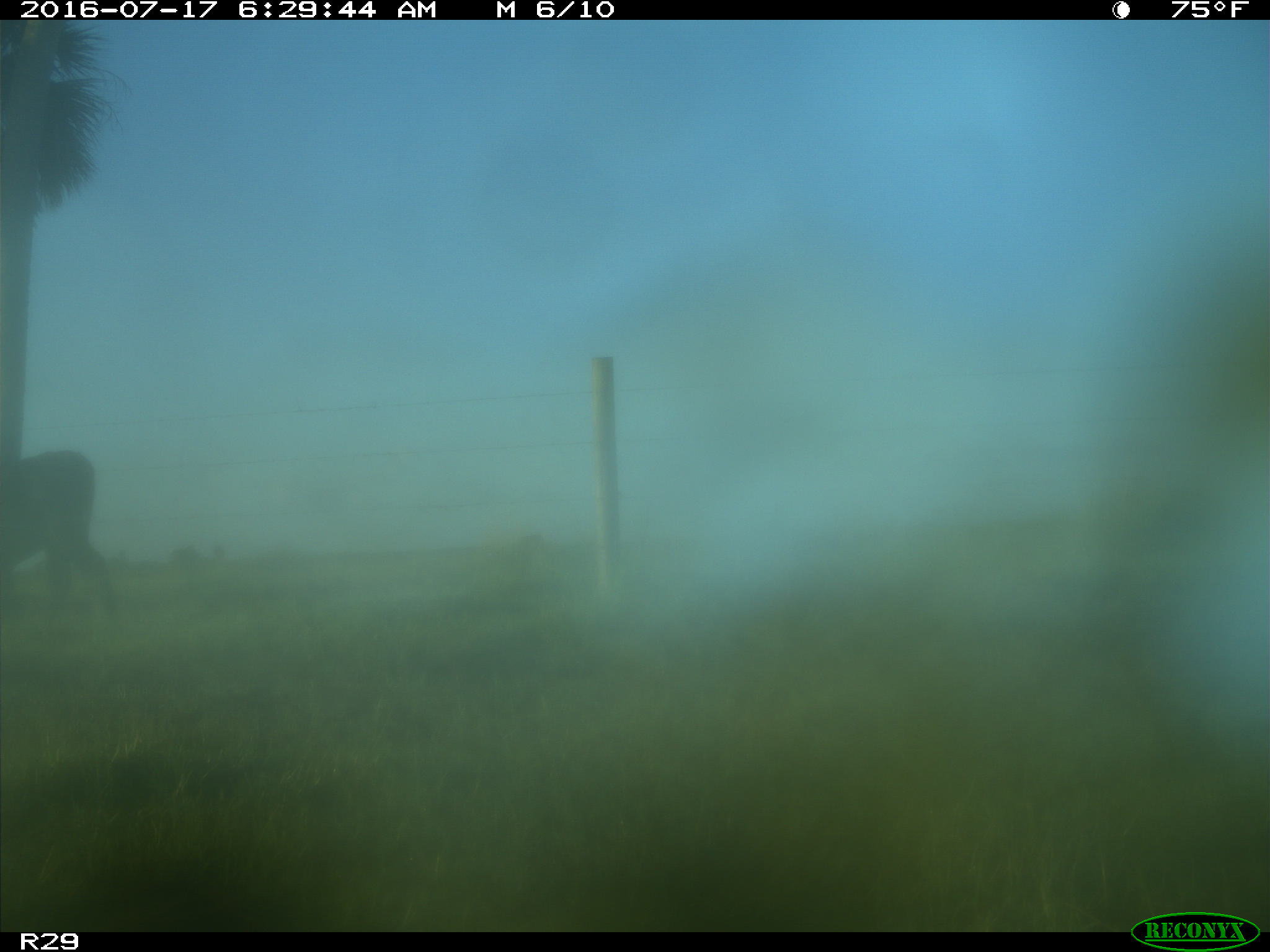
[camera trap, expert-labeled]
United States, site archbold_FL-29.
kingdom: Animalia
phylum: Chordata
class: Mammalia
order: Artiodactyla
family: Bovidae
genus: Bos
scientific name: Bos taurus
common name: domestic cow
Bos taurus (domestic cow).